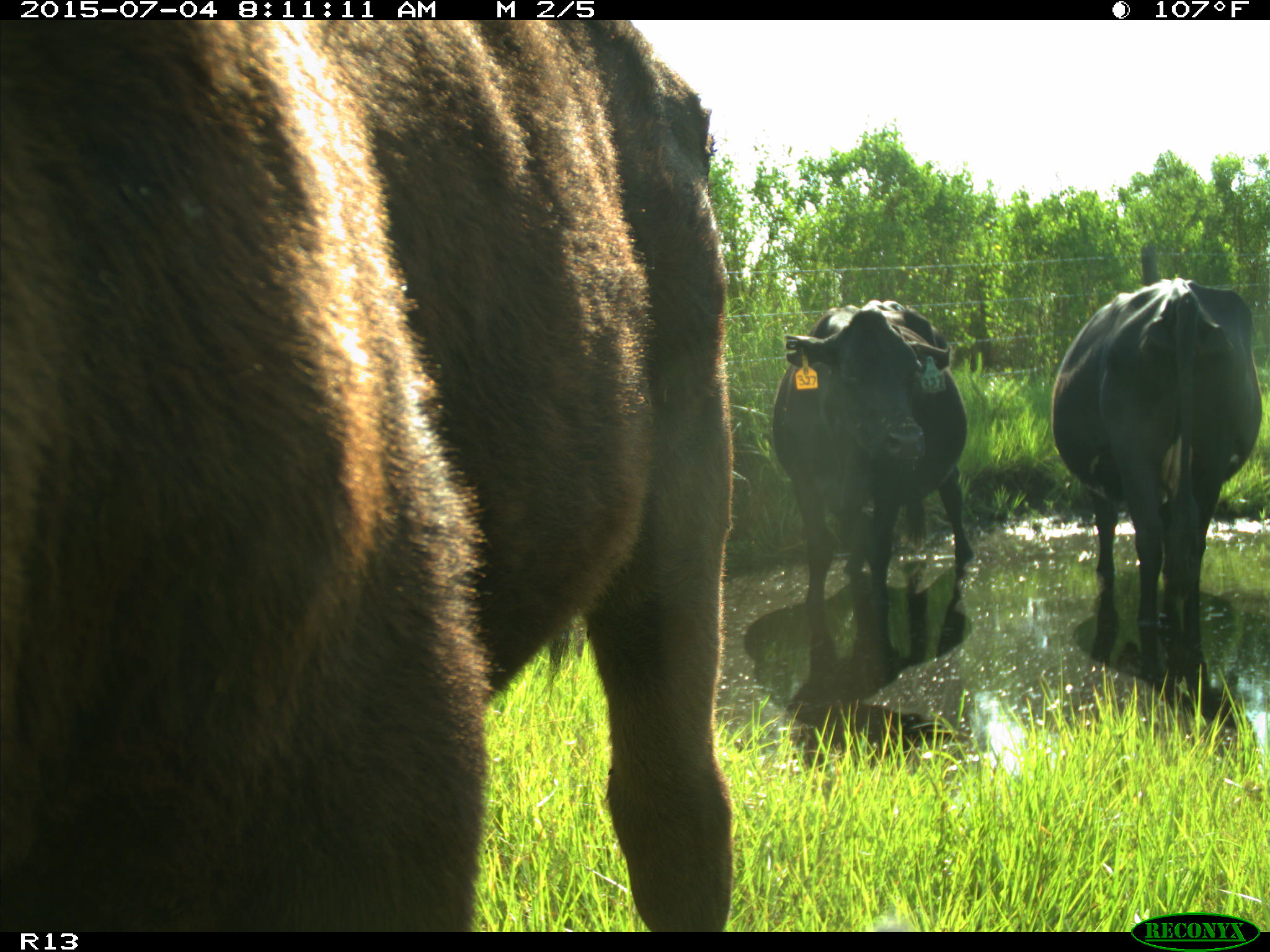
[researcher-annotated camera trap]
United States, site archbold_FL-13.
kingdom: Animalia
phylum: Chordata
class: Mammalia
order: Artiodactyla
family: Bovidae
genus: Bos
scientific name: Bos taurus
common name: domestic cow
Bos taurus (domestic cow).